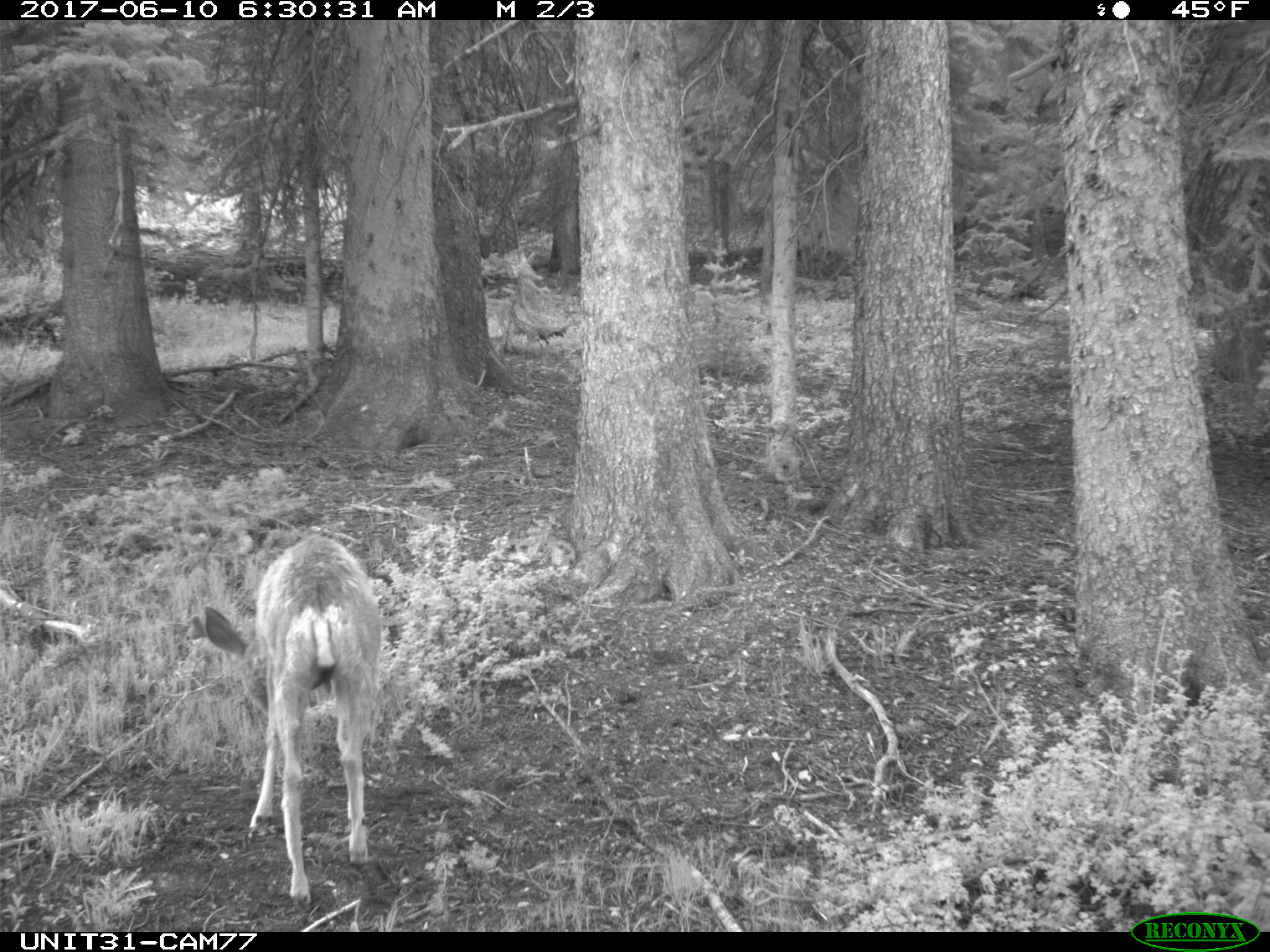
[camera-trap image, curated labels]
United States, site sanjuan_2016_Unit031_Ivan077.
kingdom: Animalia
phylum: Chordata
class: Mammalia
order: Artiodactyla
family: Cervidae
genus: Odocoileus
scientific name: Odocoileus hemionus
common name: mule deer